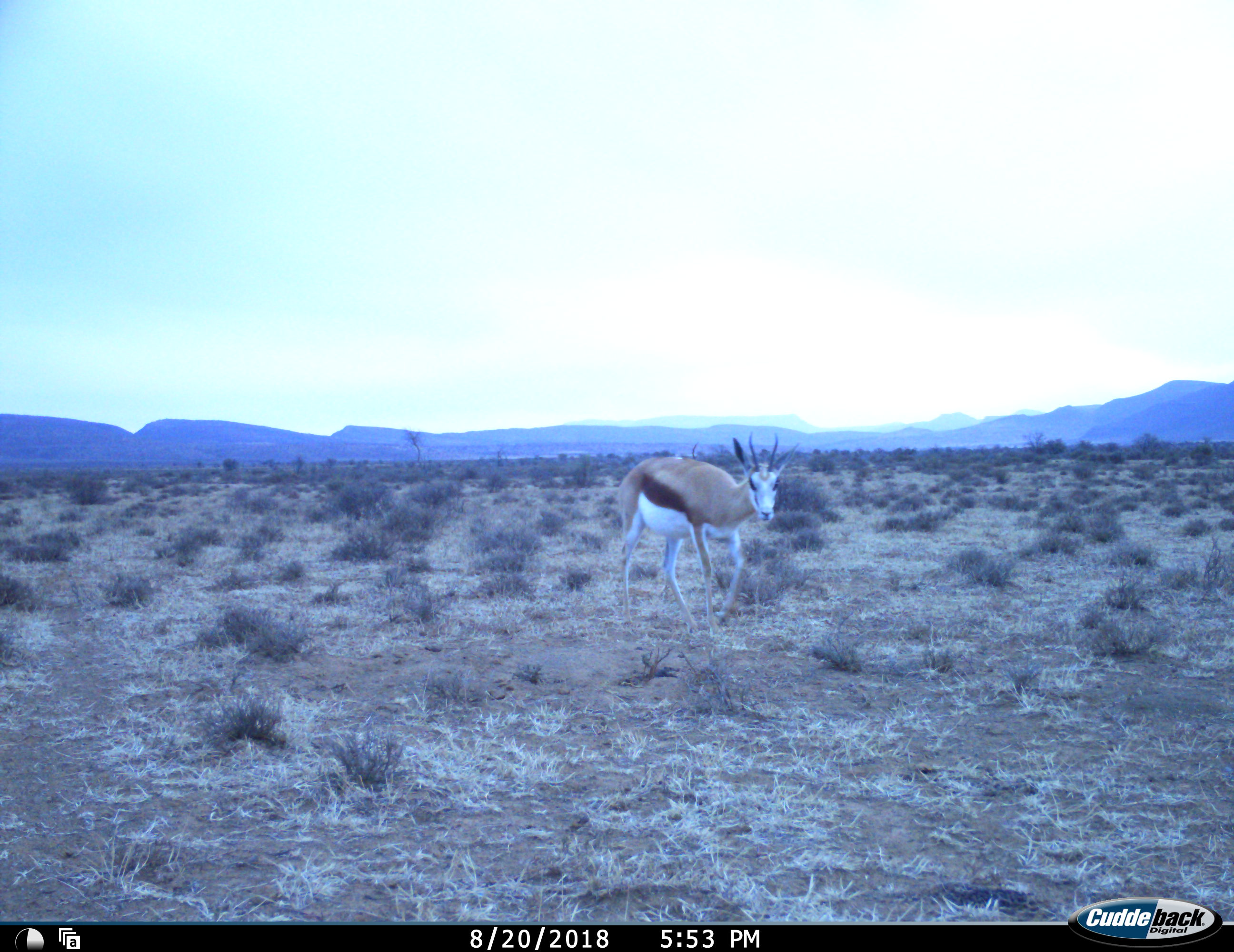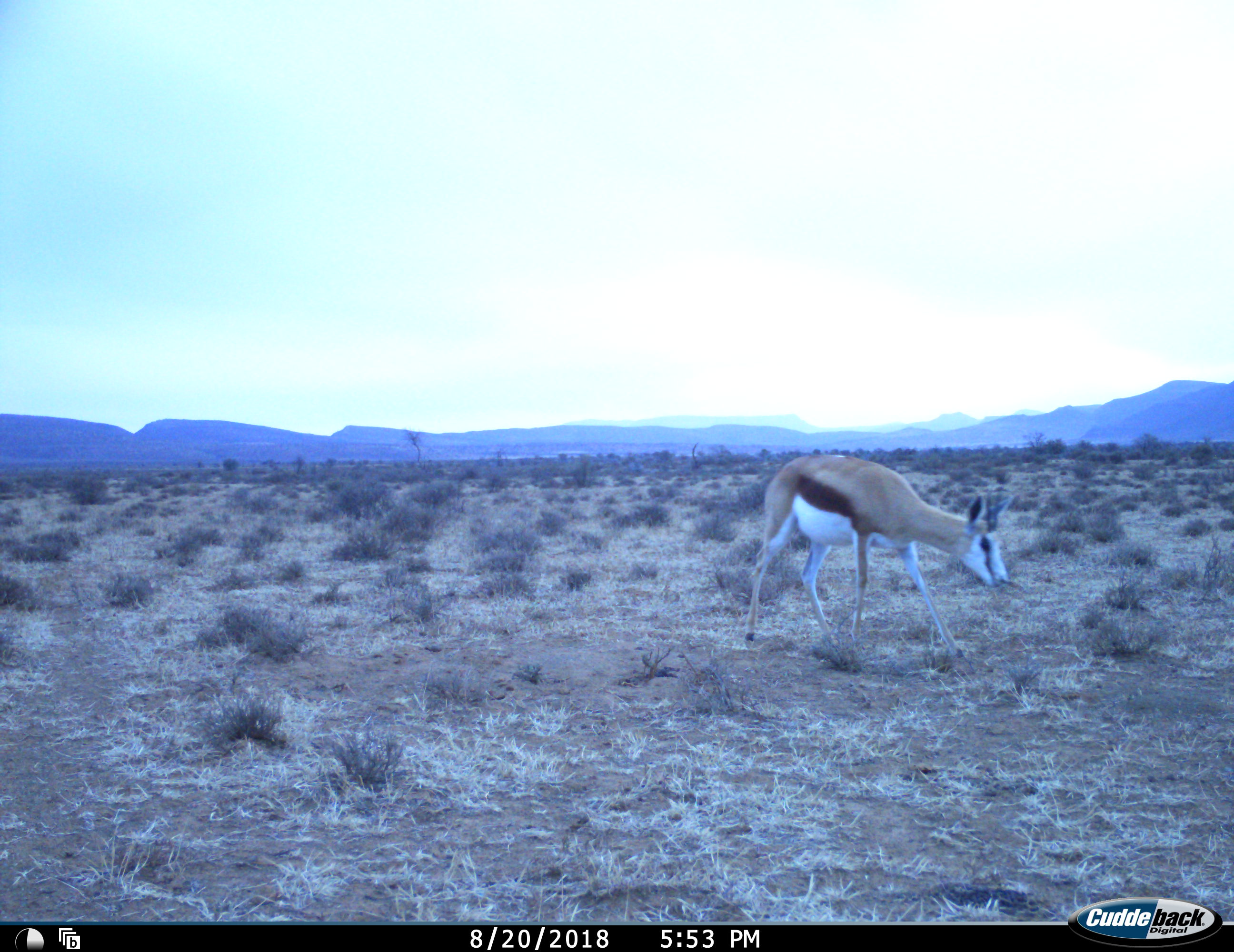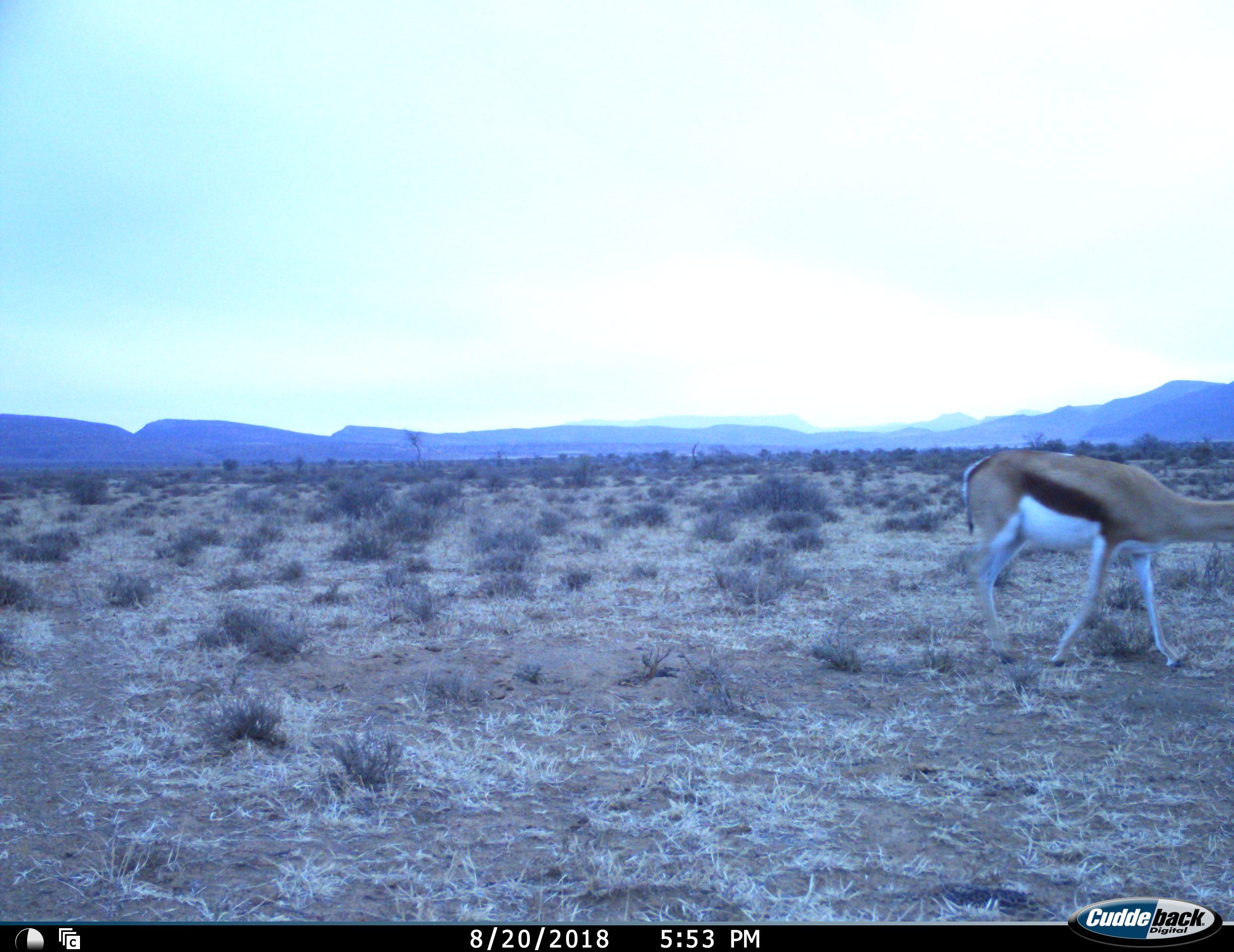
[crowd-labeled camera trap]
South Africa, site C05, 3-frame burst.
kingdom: Animalia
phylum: Chordata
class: Mammalia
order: Artiodactyla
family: Bovidae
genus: Antidorcas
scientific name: Antidorcas marsupialis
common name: springbok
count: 1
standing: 0%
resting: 0%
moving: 100%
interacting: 0%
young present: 0%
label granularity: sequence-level